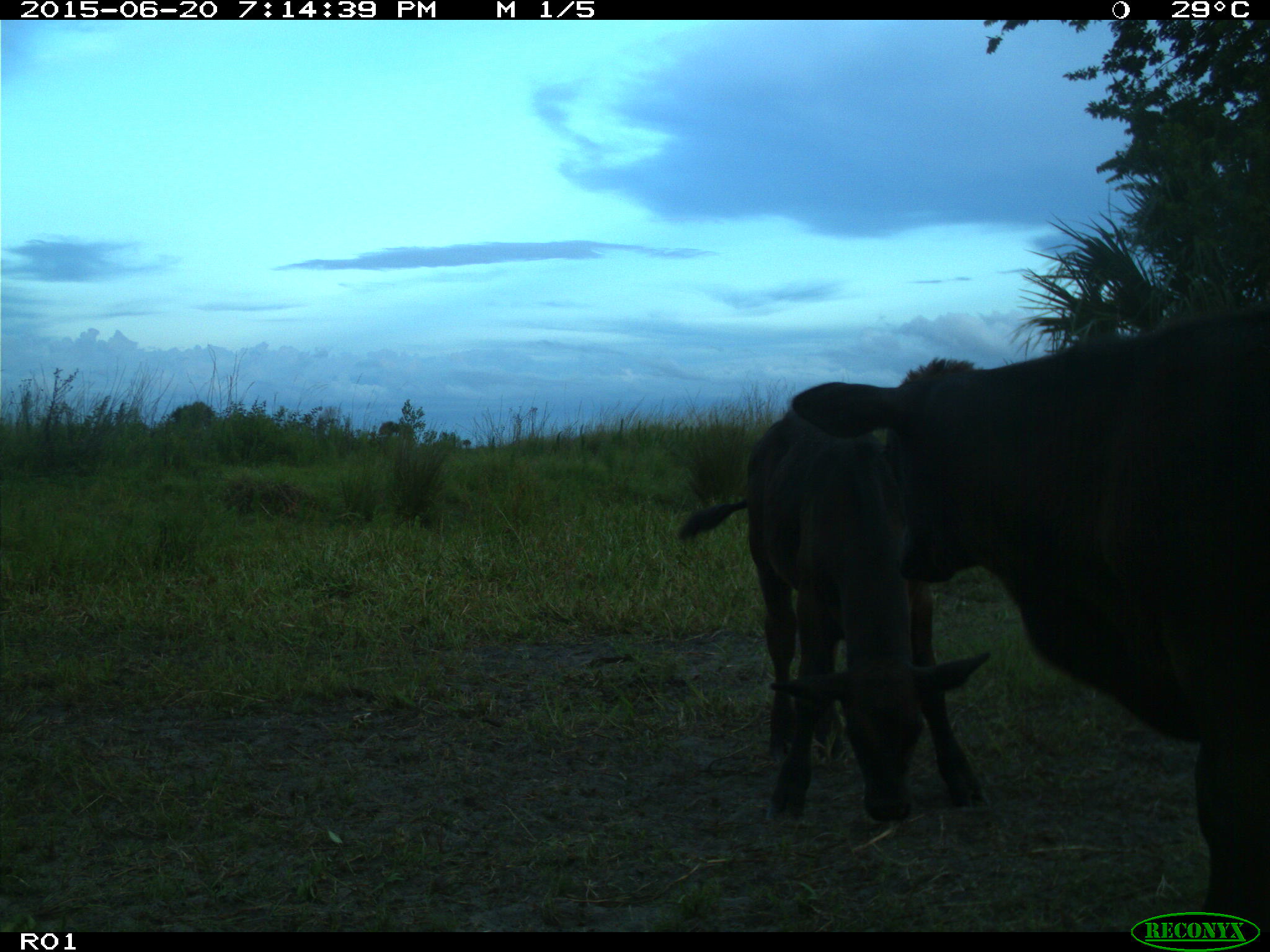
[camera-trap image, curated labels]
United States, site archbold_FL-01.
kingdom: Animalia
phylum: Chordata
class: Mammalia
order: Artiodactyla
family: Bovidae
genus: Bos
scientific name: Bos taurus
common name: domestic cow